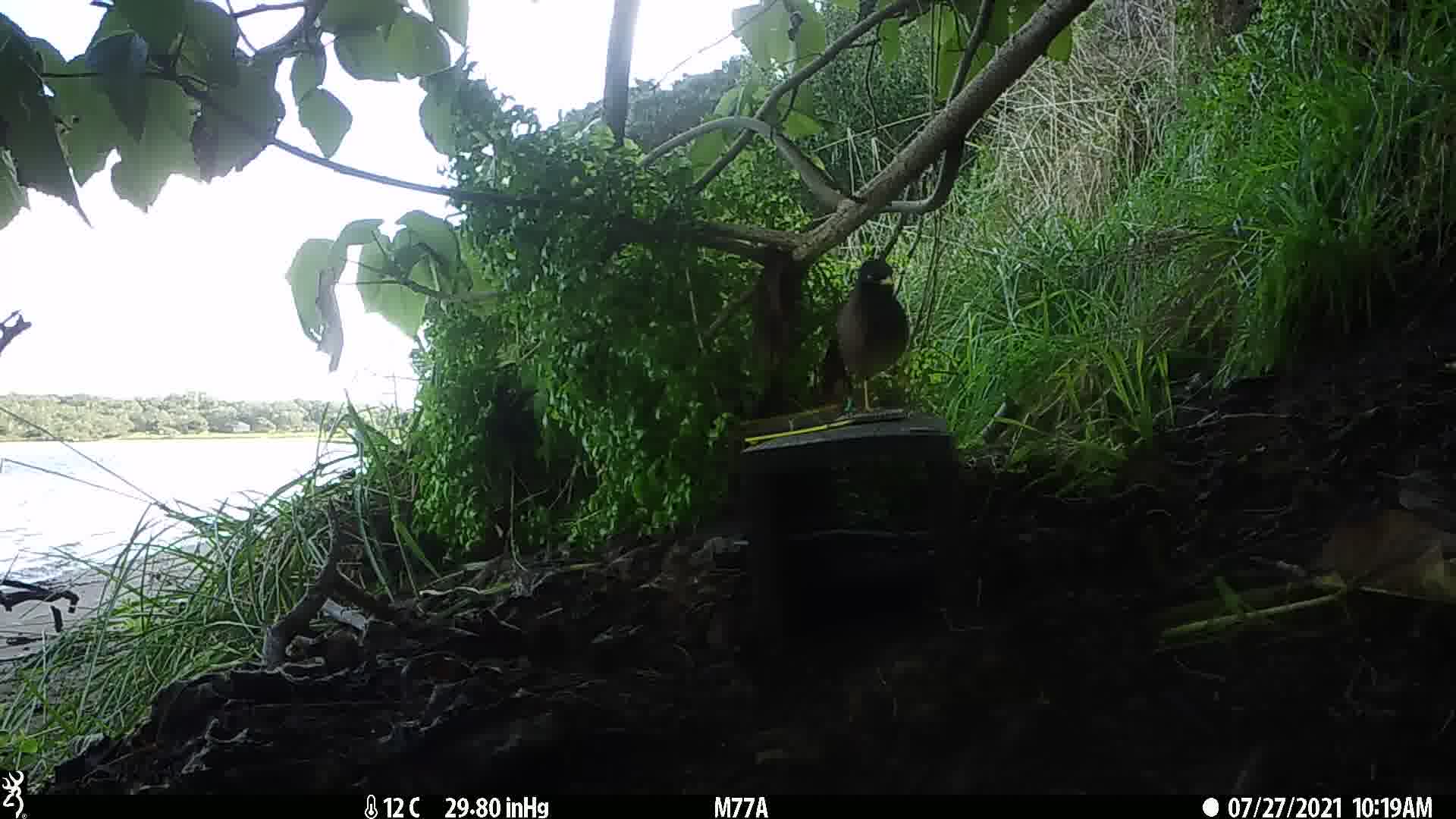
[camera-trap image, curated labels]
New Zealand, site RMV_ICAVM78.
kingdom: Animalia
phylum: Chordata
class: Aves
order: Passeriformes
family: Sturnidae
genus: Acridotheres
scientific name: Acridotheres tristis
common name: common myna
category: myna